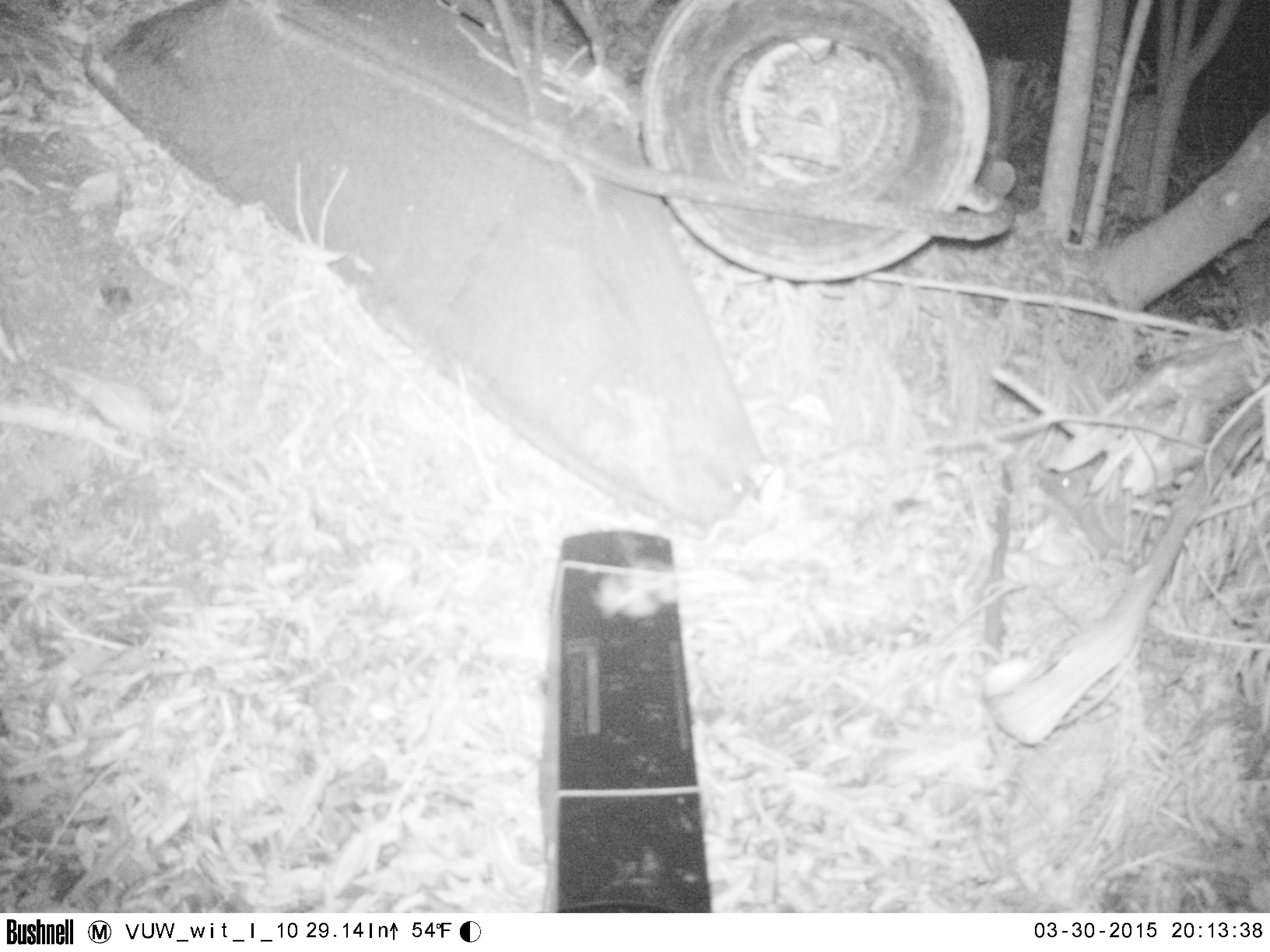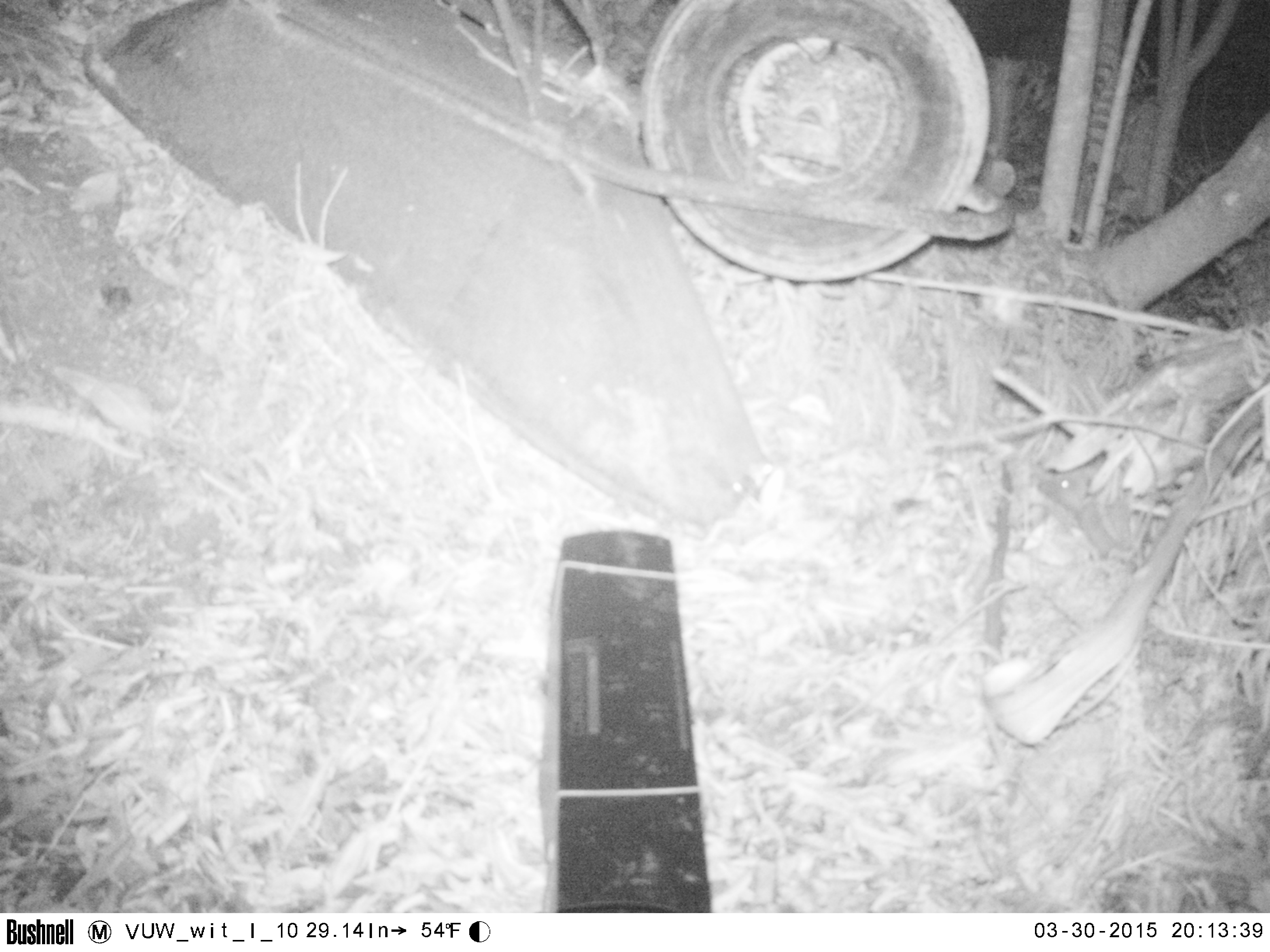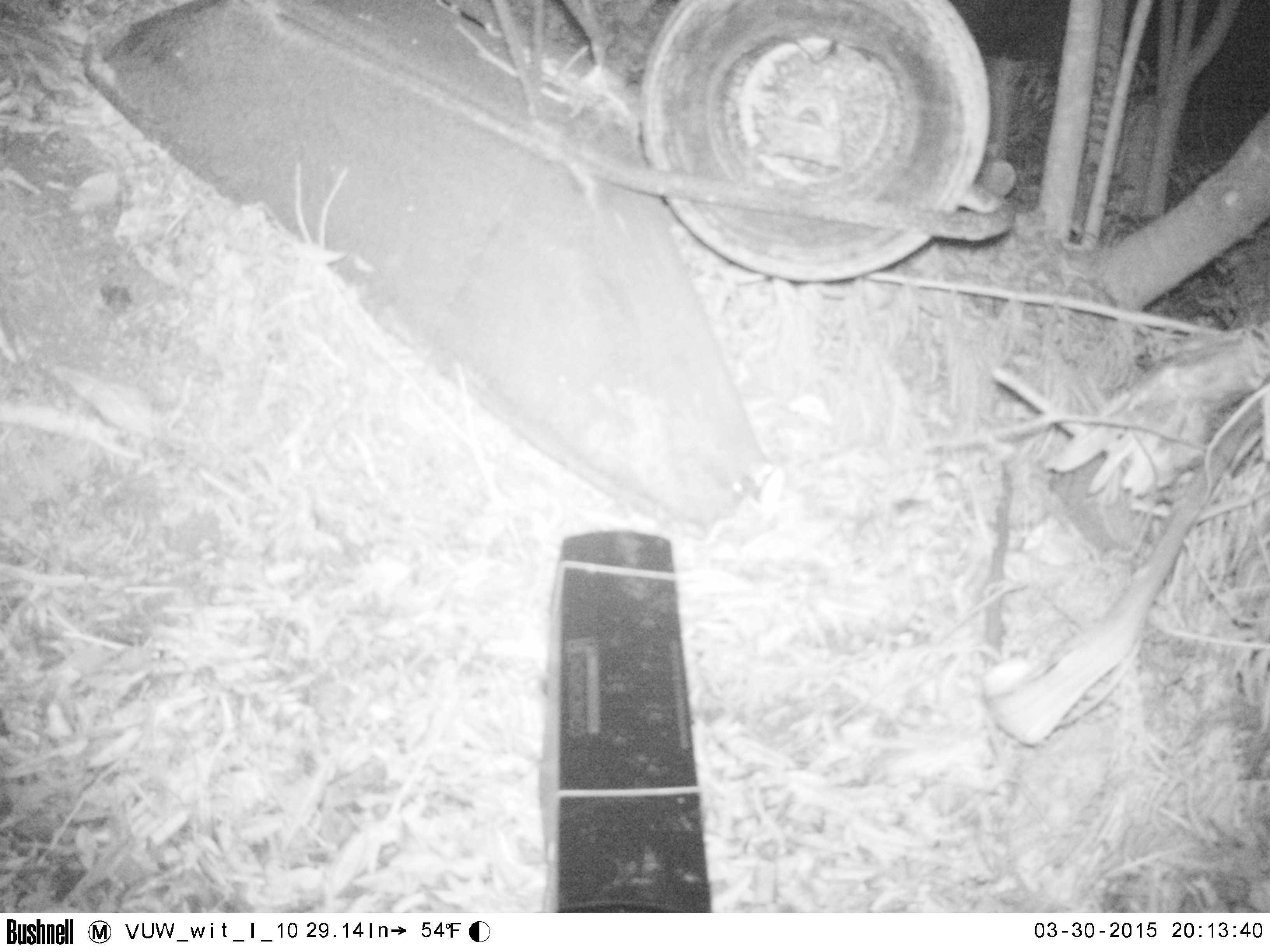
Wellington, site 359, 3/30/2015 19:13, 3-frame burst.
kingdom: Animalia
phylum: Chordata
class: Mammalia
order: Eulipotyphla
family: Erinaceidae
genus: Erinaceus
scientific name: Erinaceus europaeus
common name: hedgehog